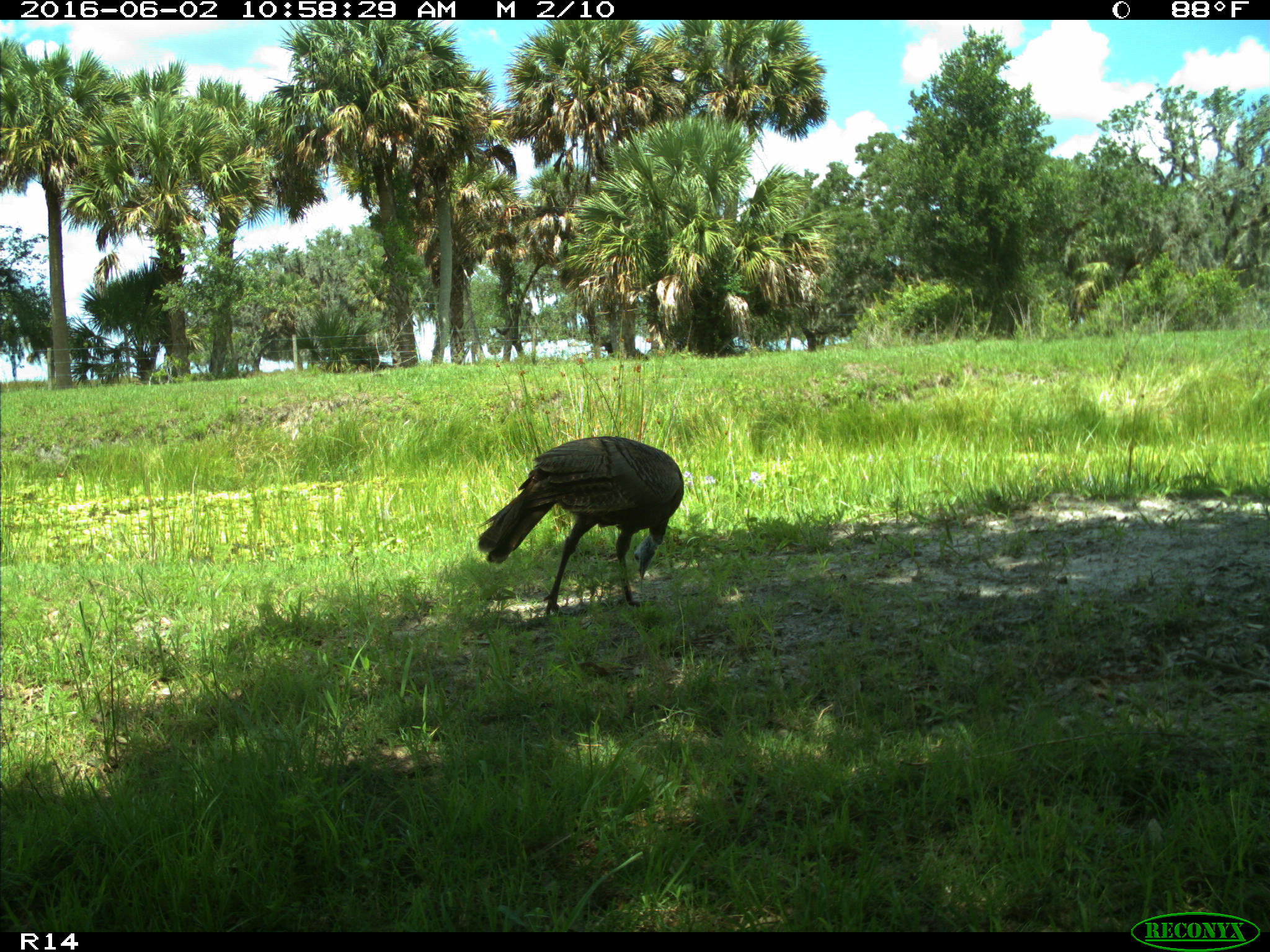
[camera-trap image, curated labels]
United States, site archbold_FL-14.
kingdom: Animalia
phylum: Chordata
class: Aves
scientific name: Aves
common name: birds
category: unidentified bird